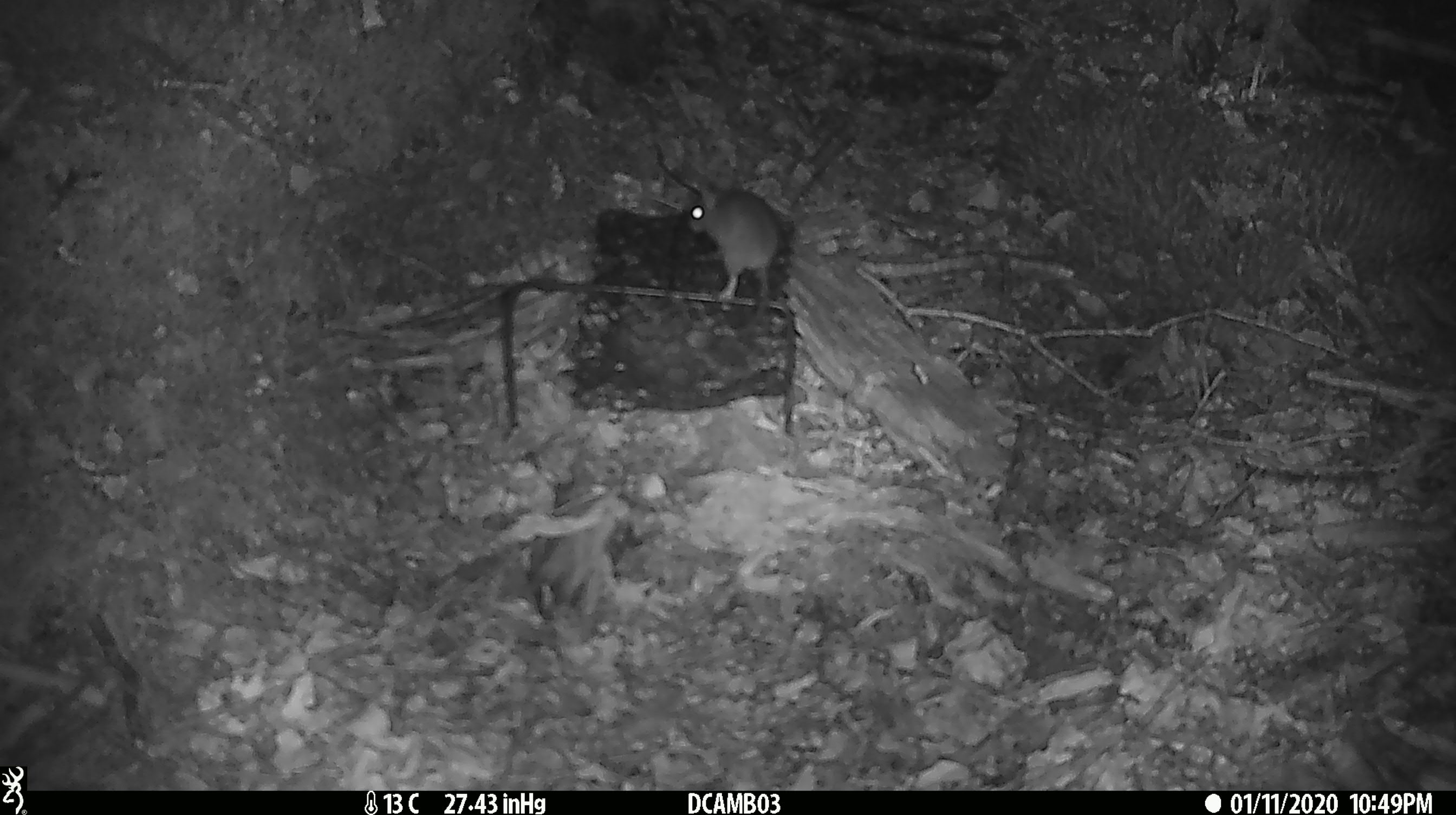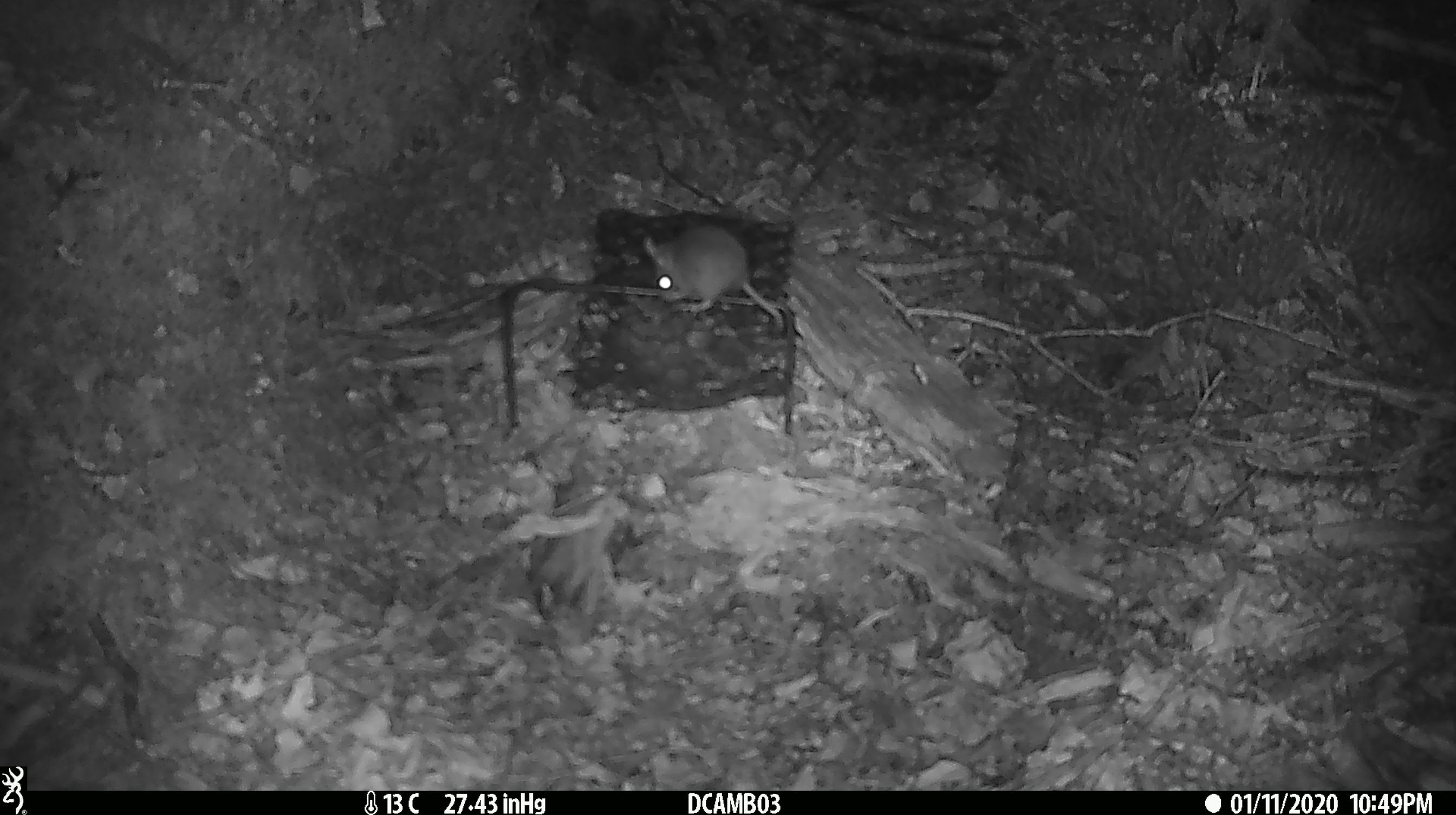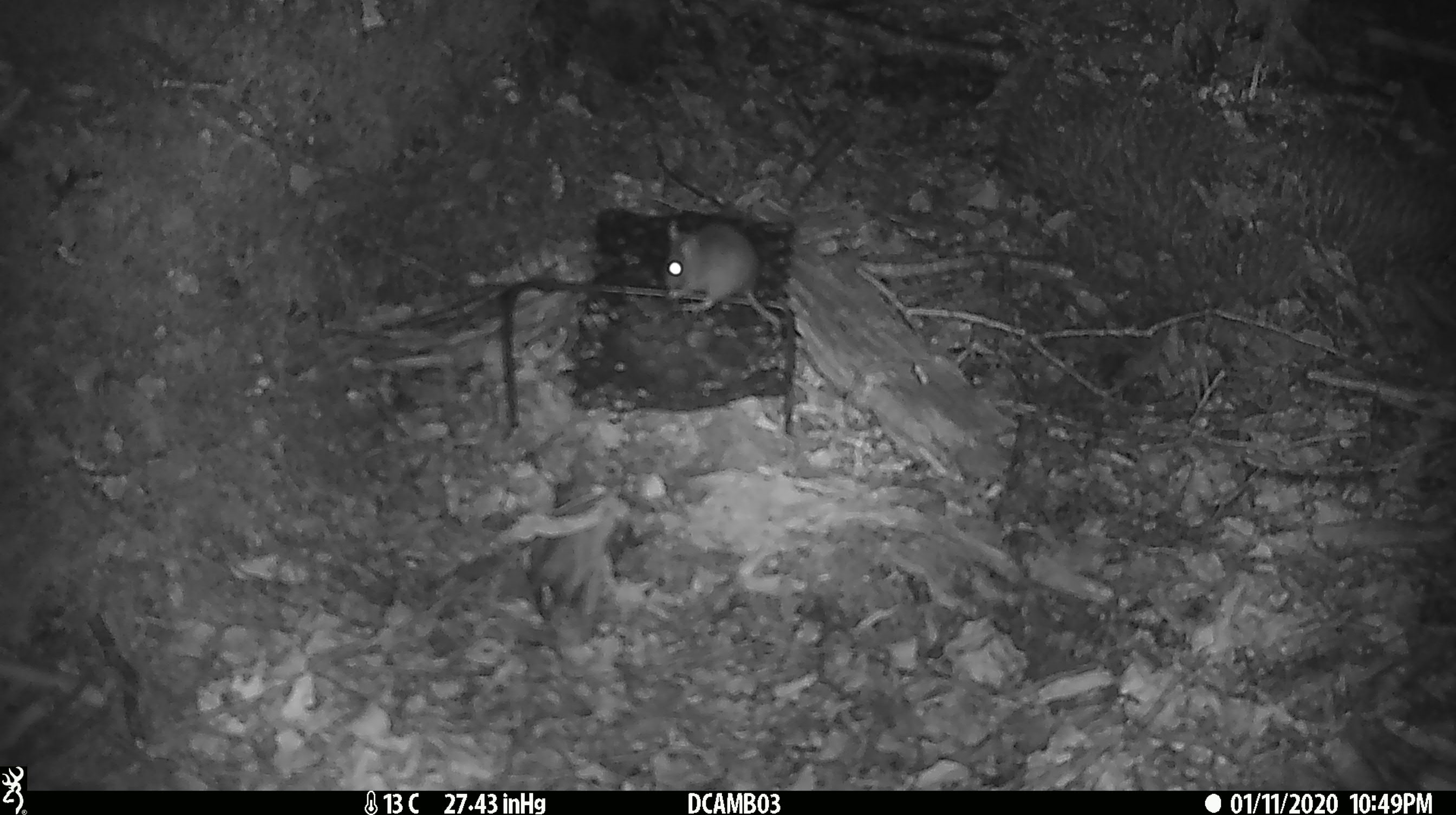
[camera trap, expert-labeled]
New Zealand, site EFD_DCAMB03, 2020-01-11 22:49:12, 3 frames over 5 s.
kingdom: Animalia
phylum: Chordata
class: Mammalia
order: Rodentia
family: Muridae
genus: Mus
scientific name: Mus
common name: mouse